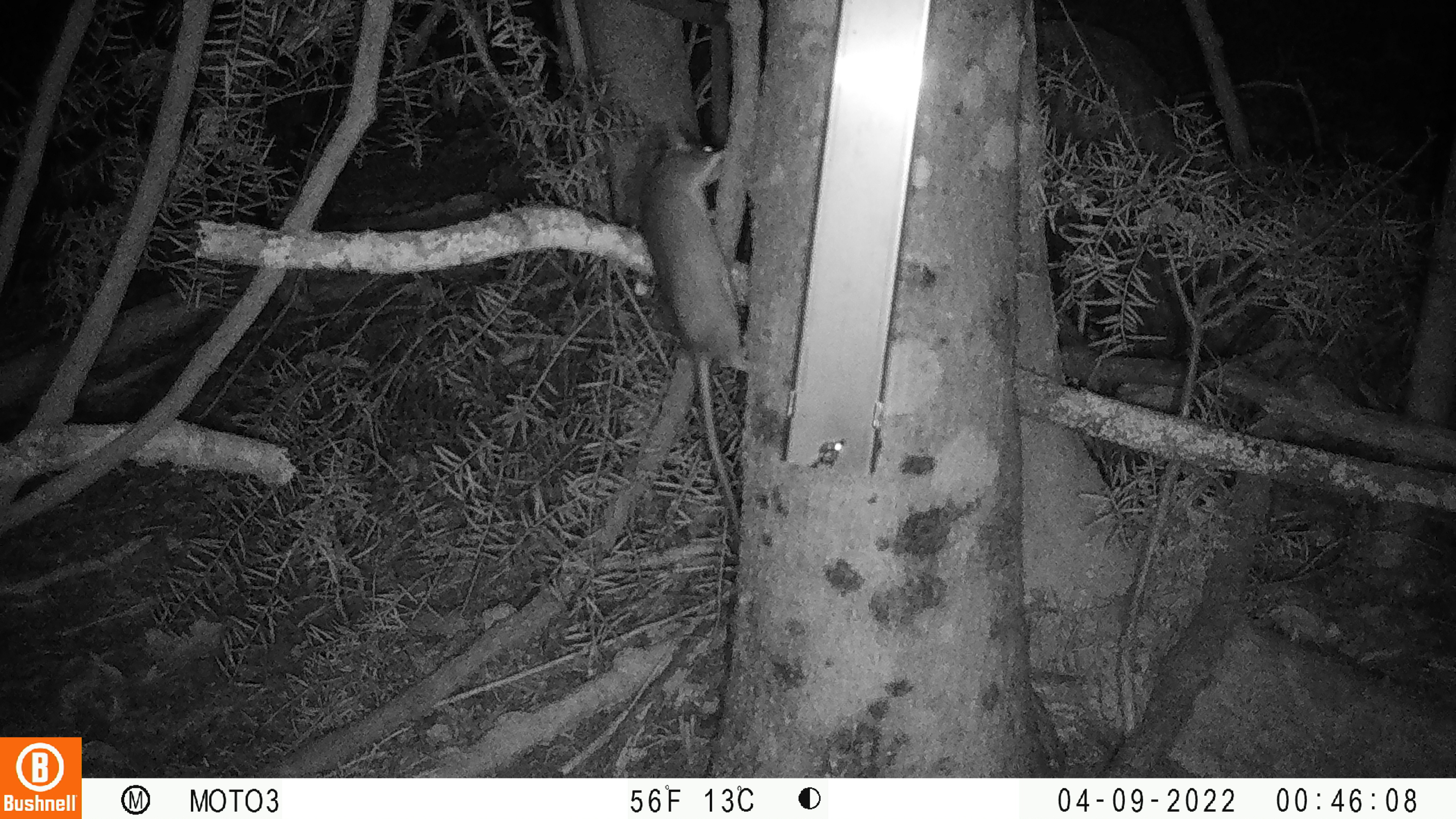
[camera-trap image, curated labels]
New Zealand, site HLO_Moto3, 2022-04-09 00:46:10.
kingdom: Animalia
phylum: Chordata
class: Mammalia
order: Rodentia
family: Muridae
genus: Rattus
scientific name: Rattus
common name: rat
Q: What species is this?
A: Rat (Rattus).